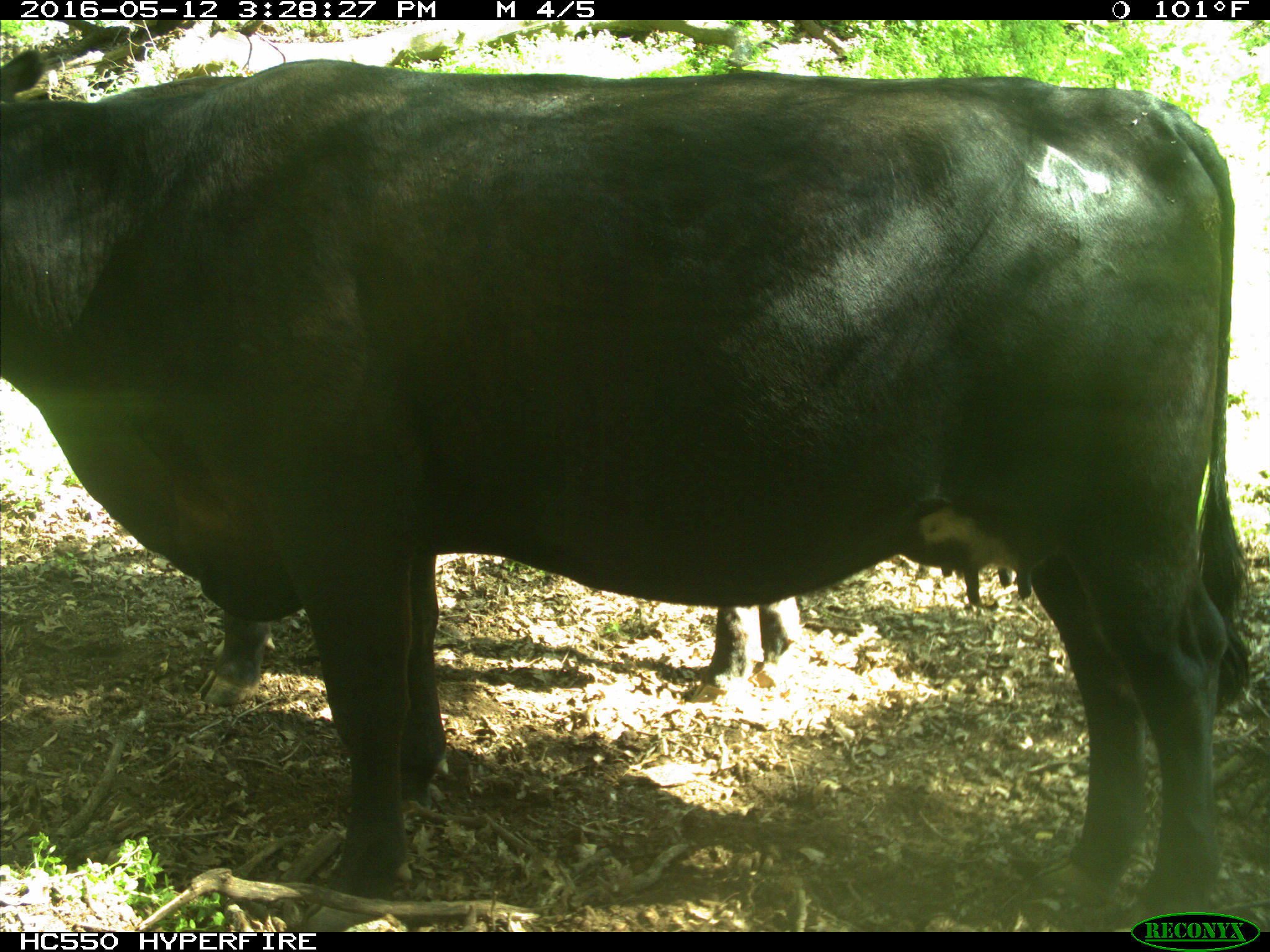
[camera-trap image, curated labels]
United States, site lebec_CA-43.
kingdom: Animalia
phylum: Chordata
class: Mammalia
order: Artiodactyla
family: Bovidae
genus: Bos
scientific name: Bos taurus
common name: domestic cow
Bos taurus (domestic cow).